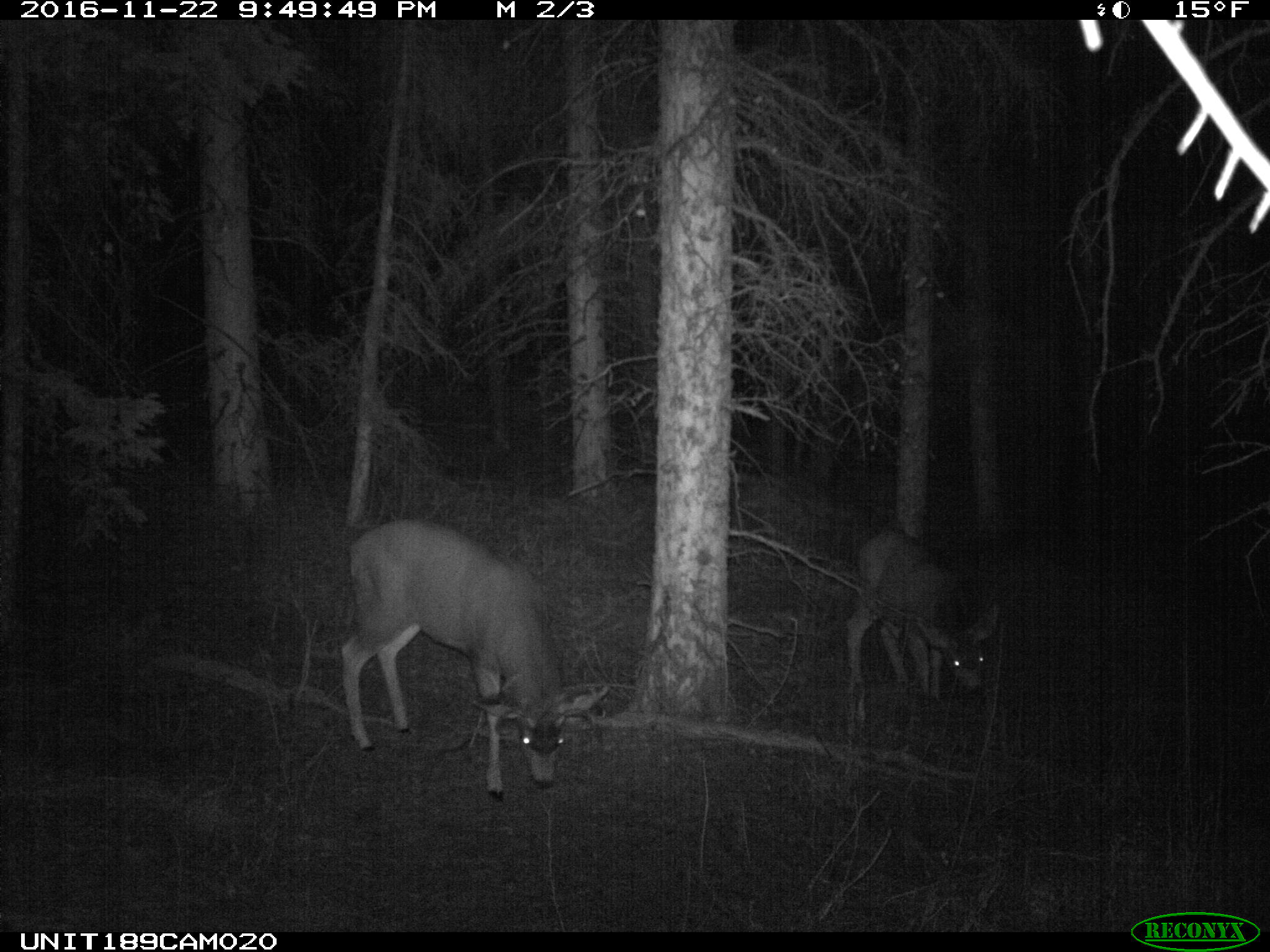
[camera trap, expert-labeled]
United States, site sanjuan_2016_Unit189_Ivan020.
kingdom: Animalia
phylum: Chordata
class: Mammalia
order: Artiodactyla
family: Cervidae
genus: Odocoileus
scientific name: Odocoileus hemionus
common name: mule deer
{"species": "Odocoileus hemionus (mule deer)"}